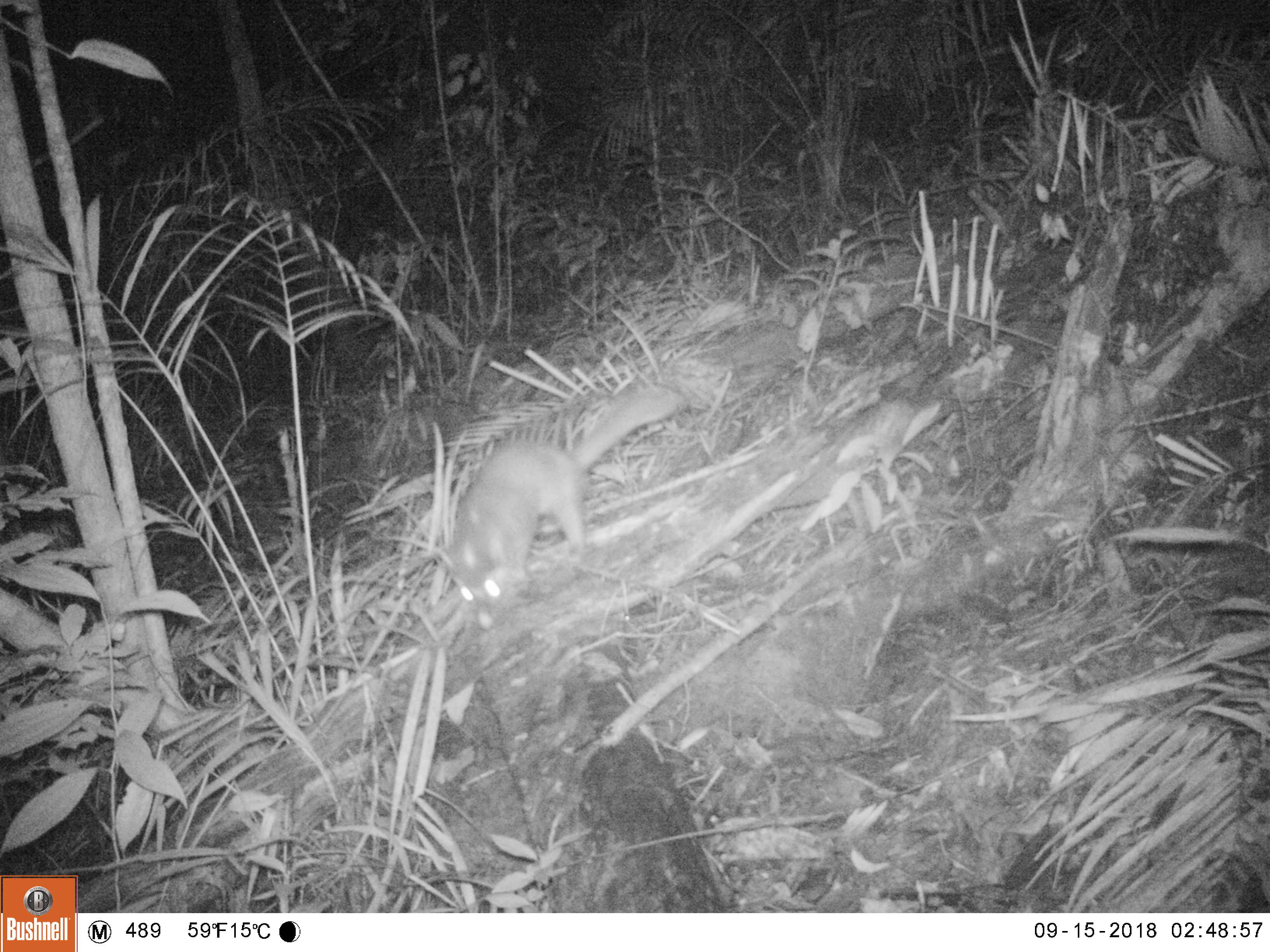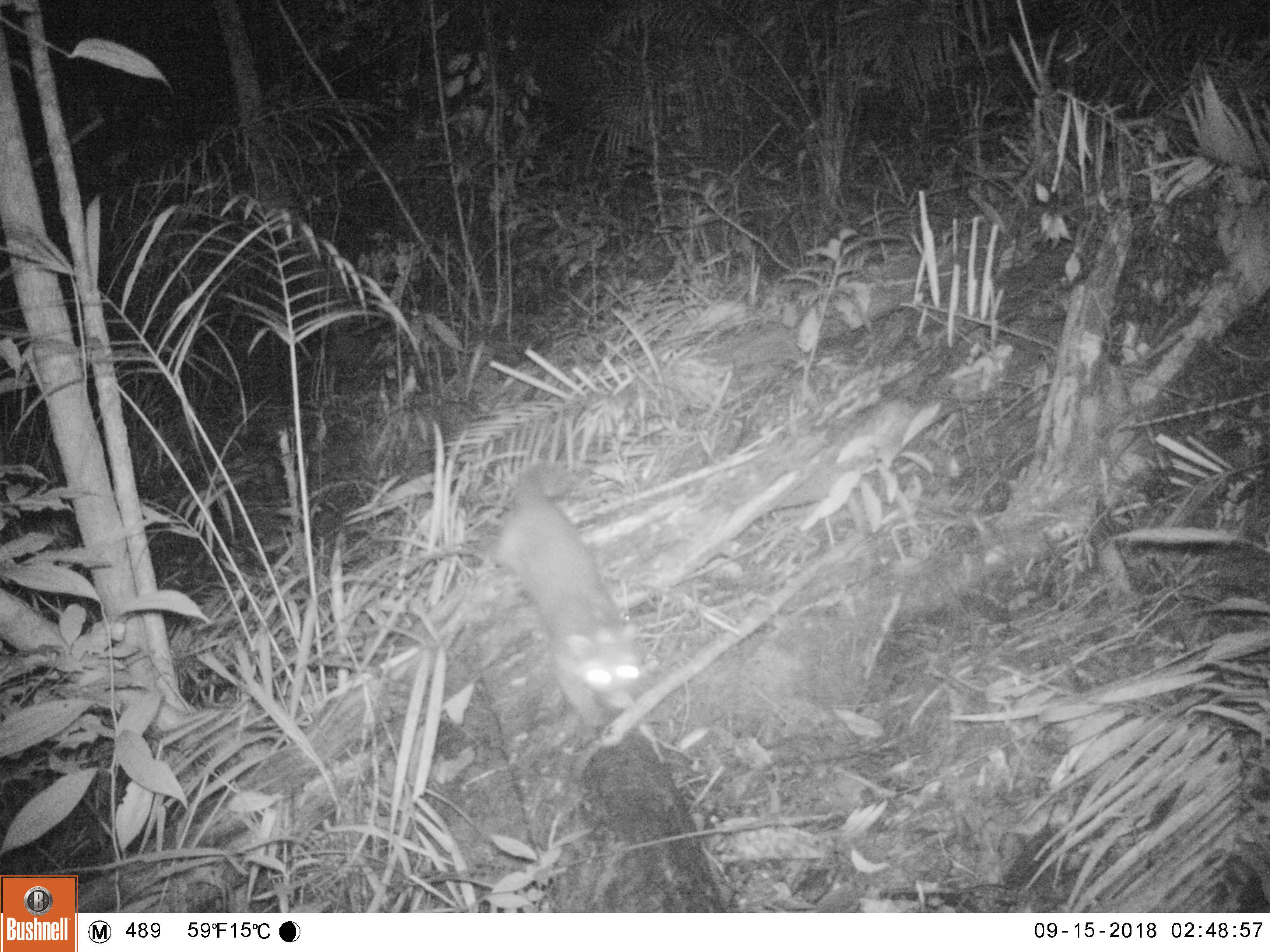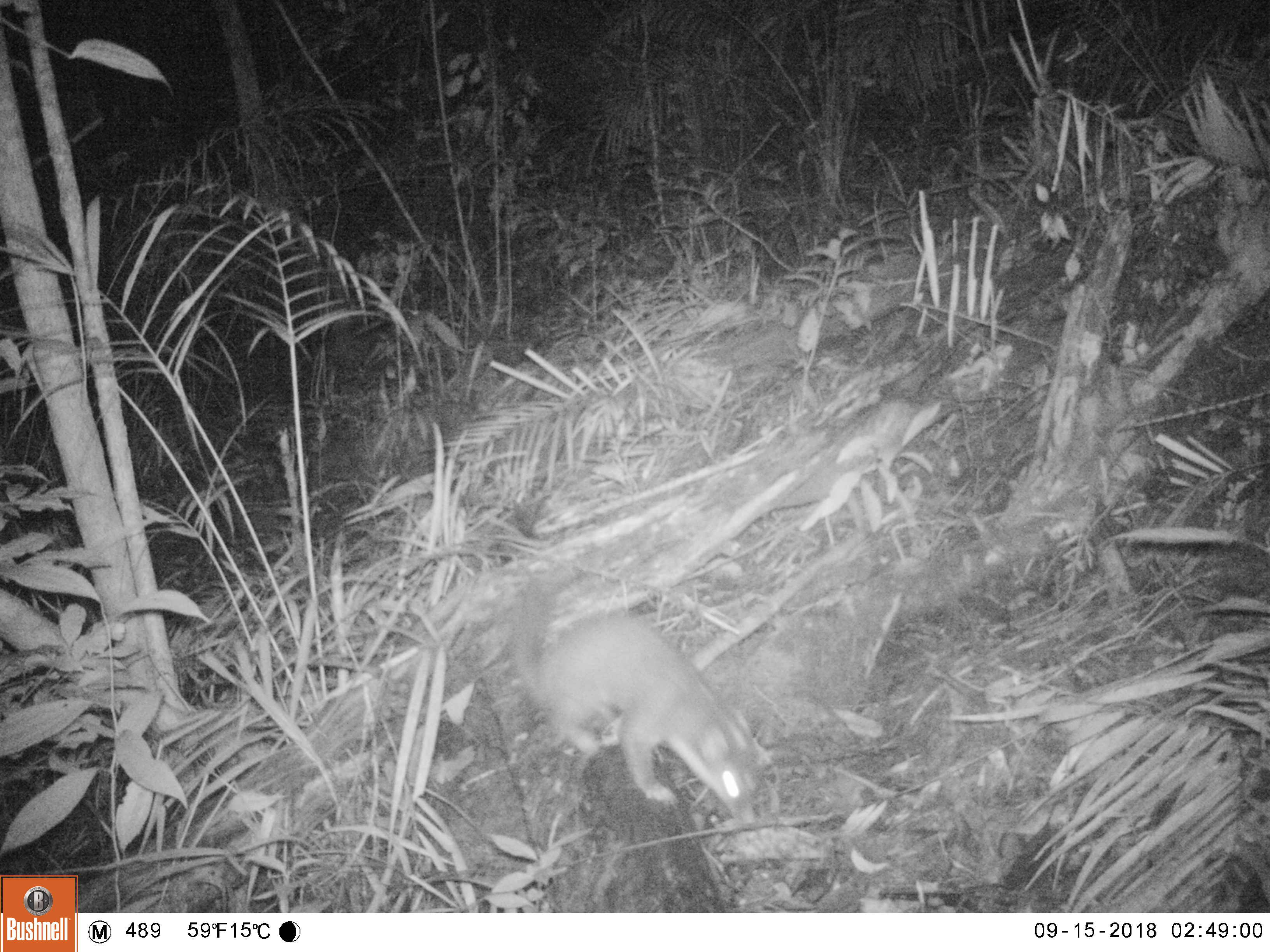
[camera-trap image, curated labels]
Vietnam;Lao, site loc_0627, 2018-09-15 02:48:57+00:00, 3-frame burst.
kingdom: Animalia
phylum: Chordata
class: Mammalia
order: Carnivora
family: Mustelidae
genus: Melogale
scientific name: Melogale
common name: ferret badger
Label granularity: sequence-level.